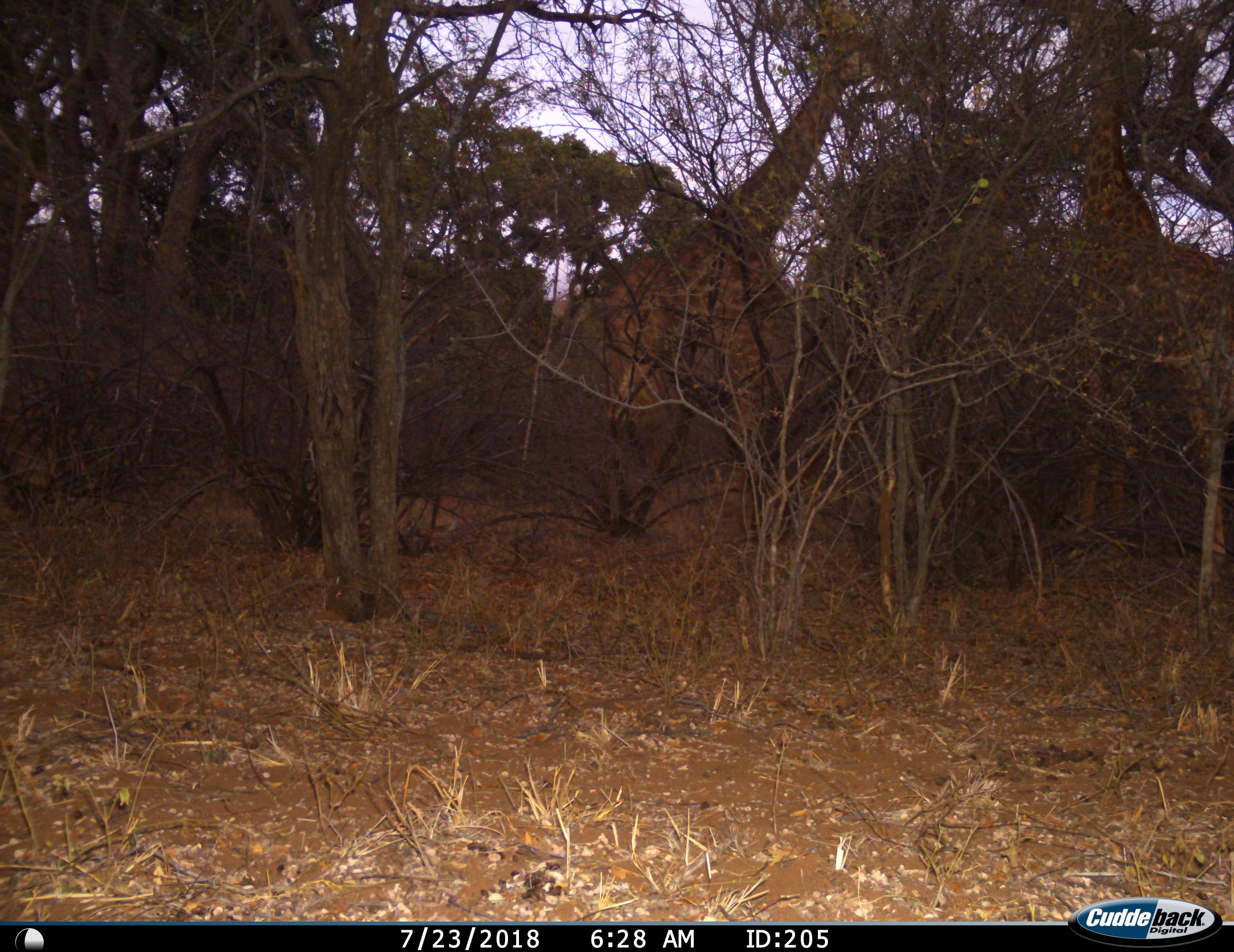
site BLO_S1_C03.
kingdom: Animalia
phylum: Chordata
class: Mammalia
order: Artiodactyla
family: Giraffidae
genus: Giraffa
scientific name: Giraffa camelopardalis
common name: giraffe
Giraffe (Giraffa camelopardalis), count 2. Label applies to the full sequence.